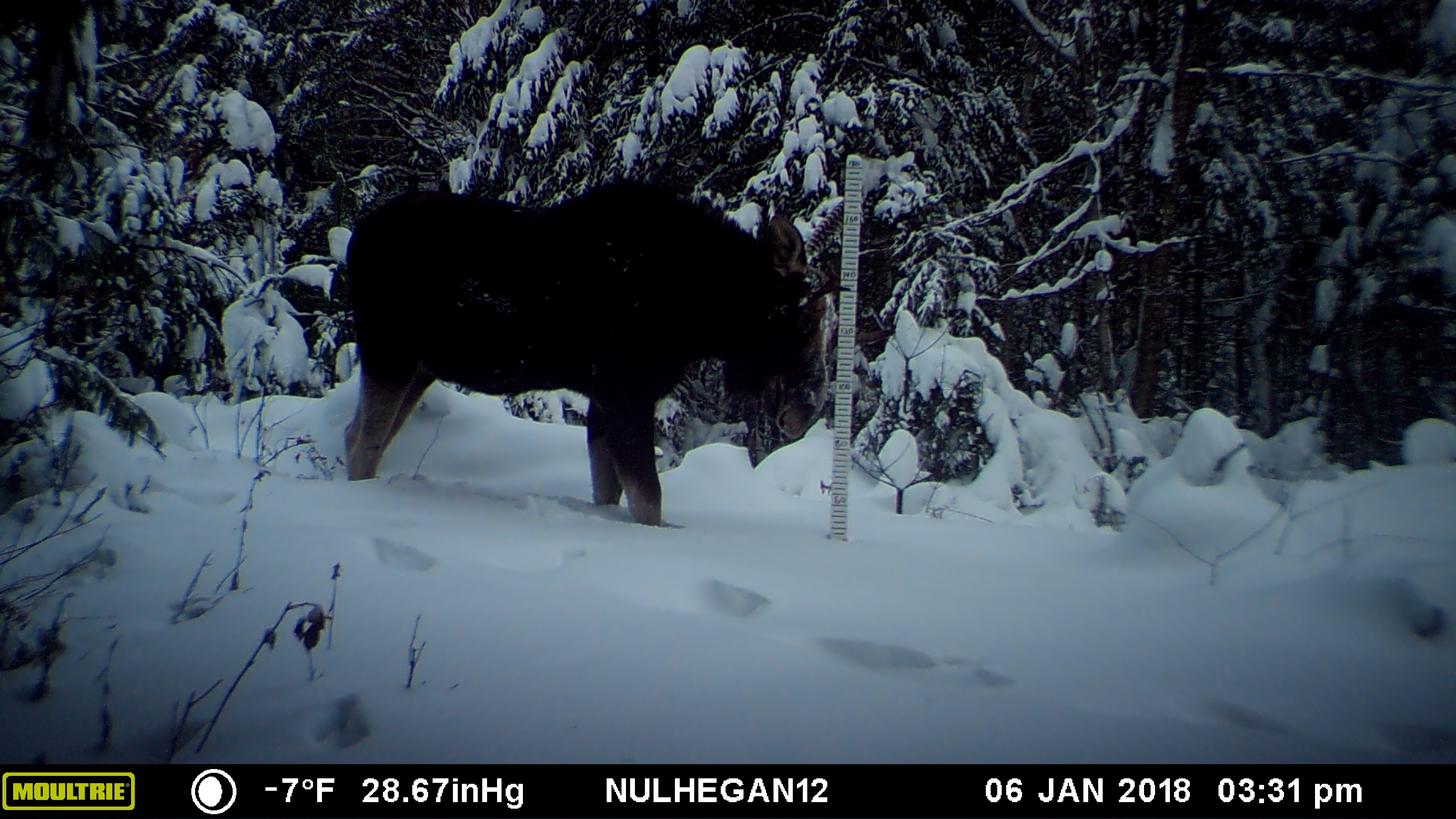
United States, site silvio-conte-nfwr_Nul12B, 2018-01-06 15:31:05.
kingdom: Animalia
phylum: Chordata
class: Mammalia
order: Artiodactyla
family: Cervidae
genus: Alces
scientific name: Alces alces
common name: moose